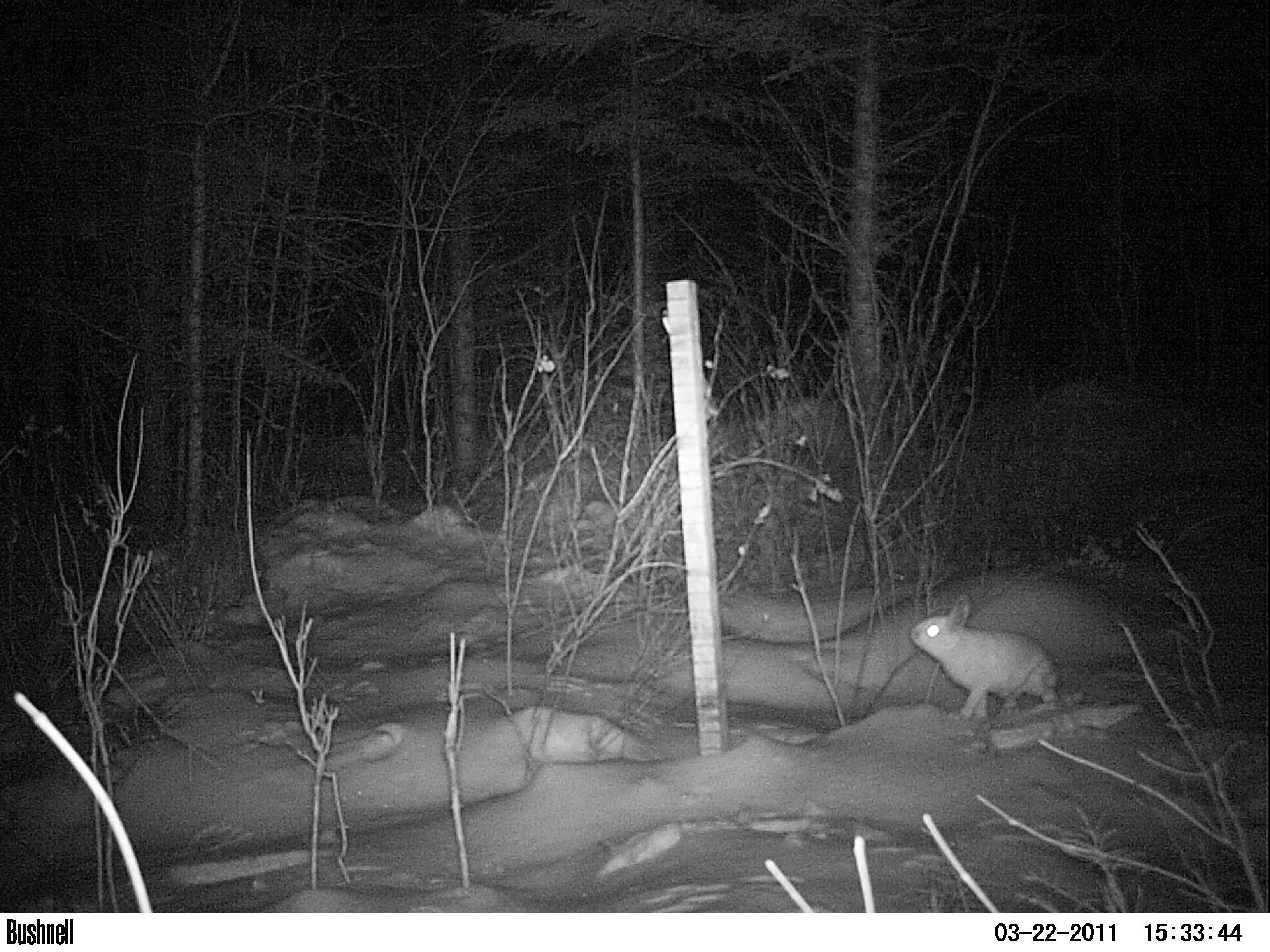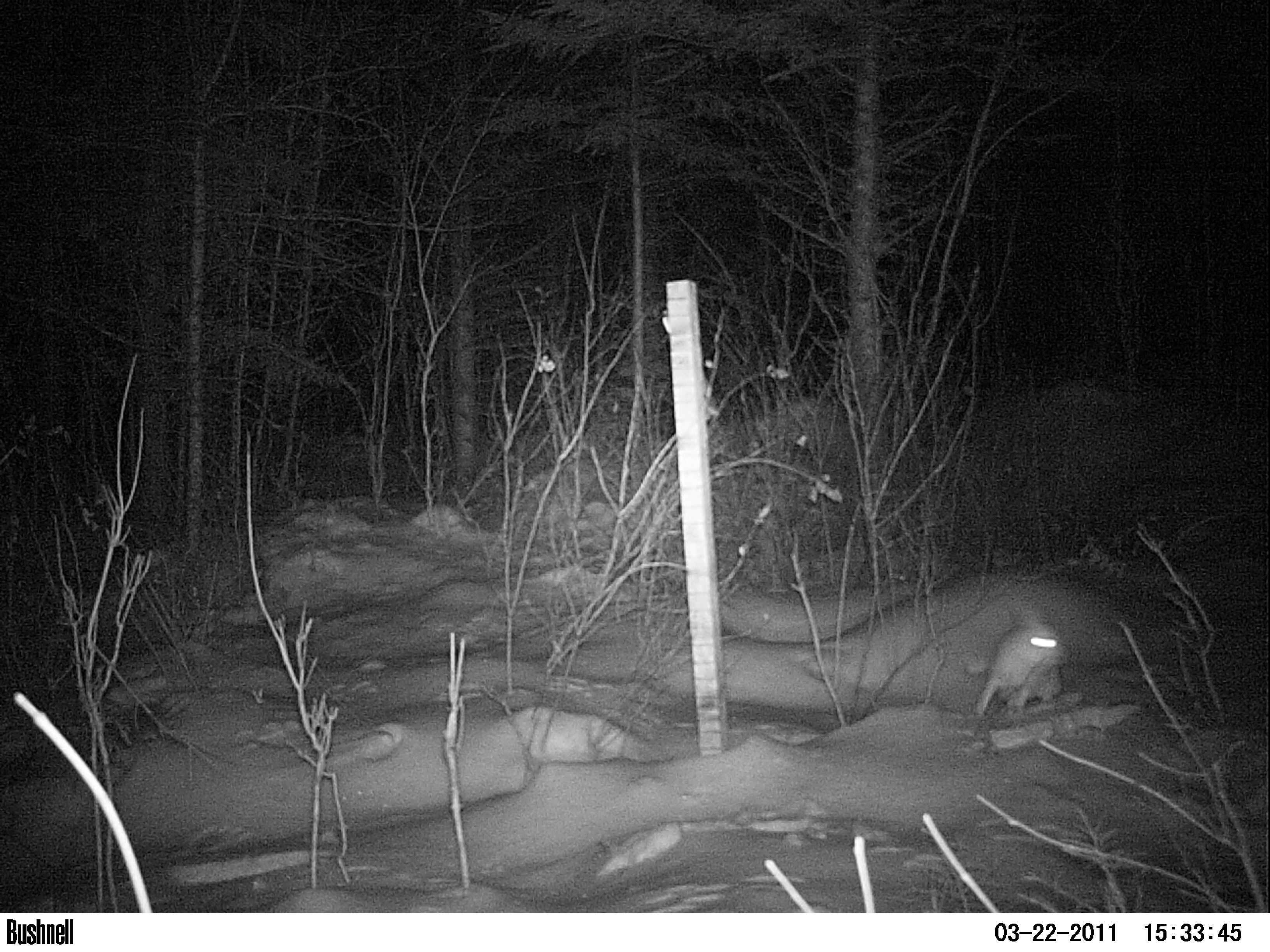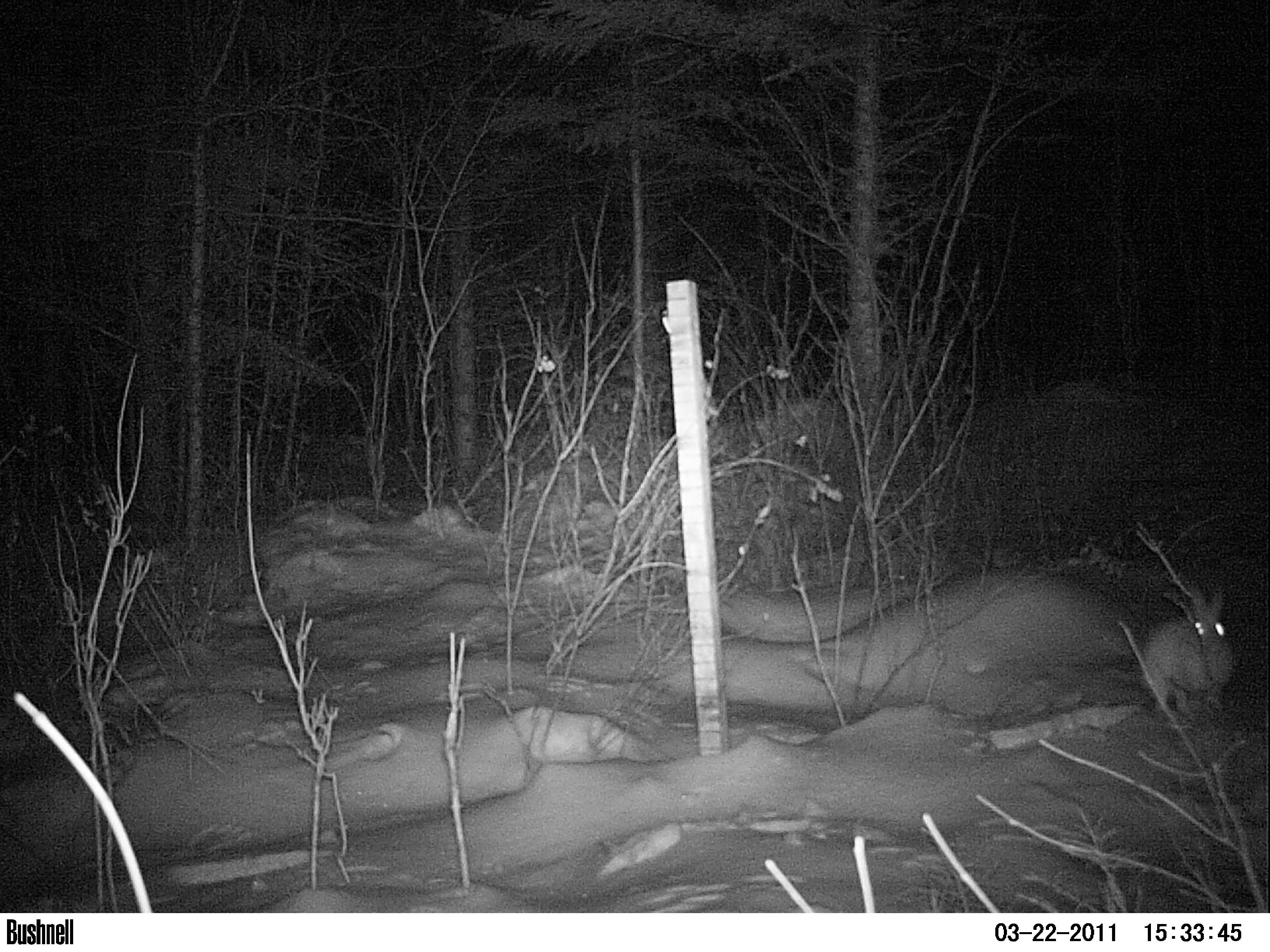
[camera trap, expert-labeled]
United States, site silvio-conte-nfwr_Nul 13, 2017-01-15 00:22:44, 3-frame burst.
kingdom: Animalia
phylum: Chordata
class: Mammalia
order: Lagomorpha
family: Leporidae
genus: Lepus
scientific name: Lepus americanus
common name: snowshoe hare